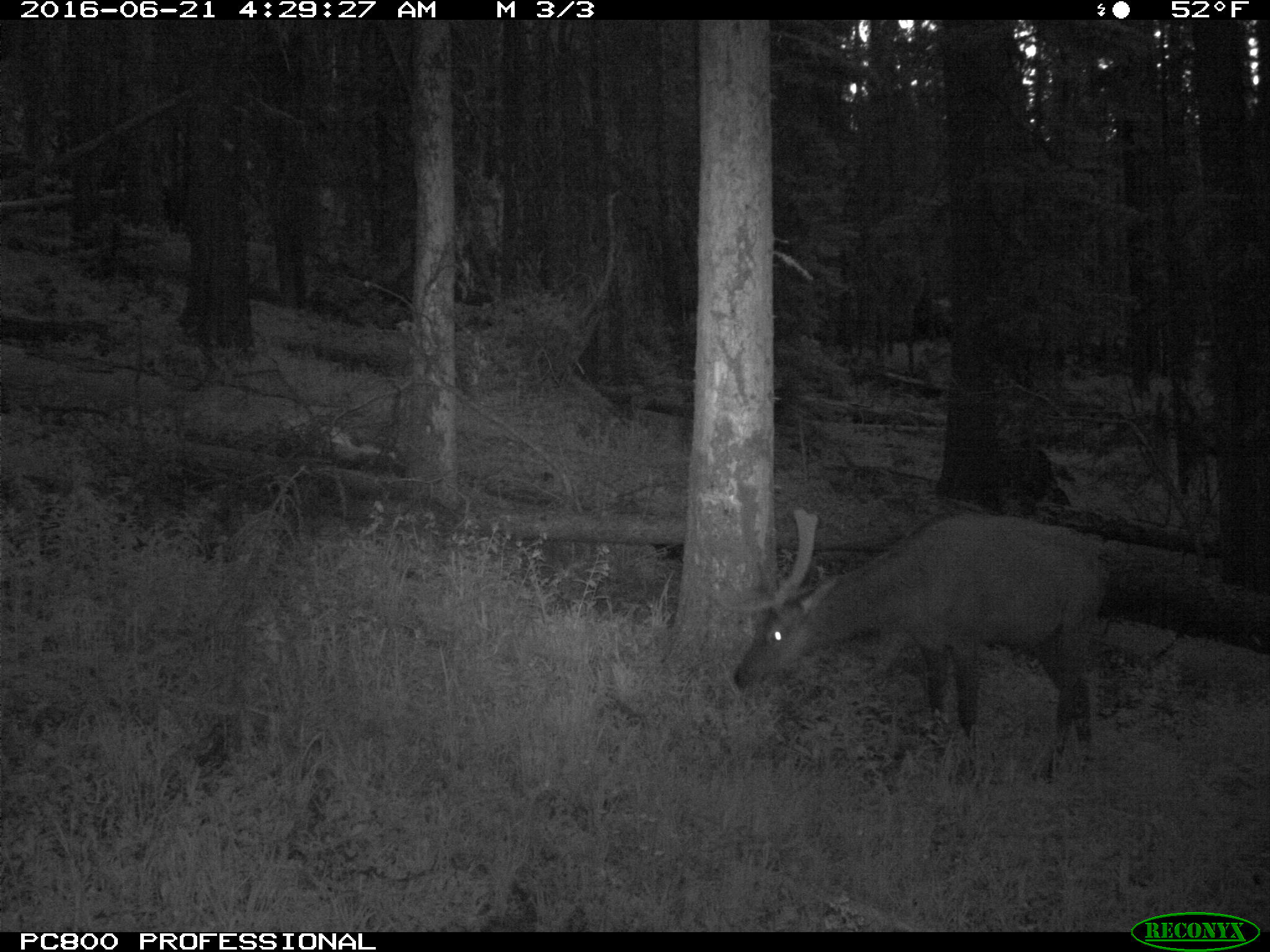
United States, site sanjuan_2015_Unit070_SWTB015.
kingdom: Animalia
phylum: Chordata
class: Mammalia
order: Artiodactyla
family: Cervidae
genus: Cervus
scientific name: Cervus elaphus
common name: red deer